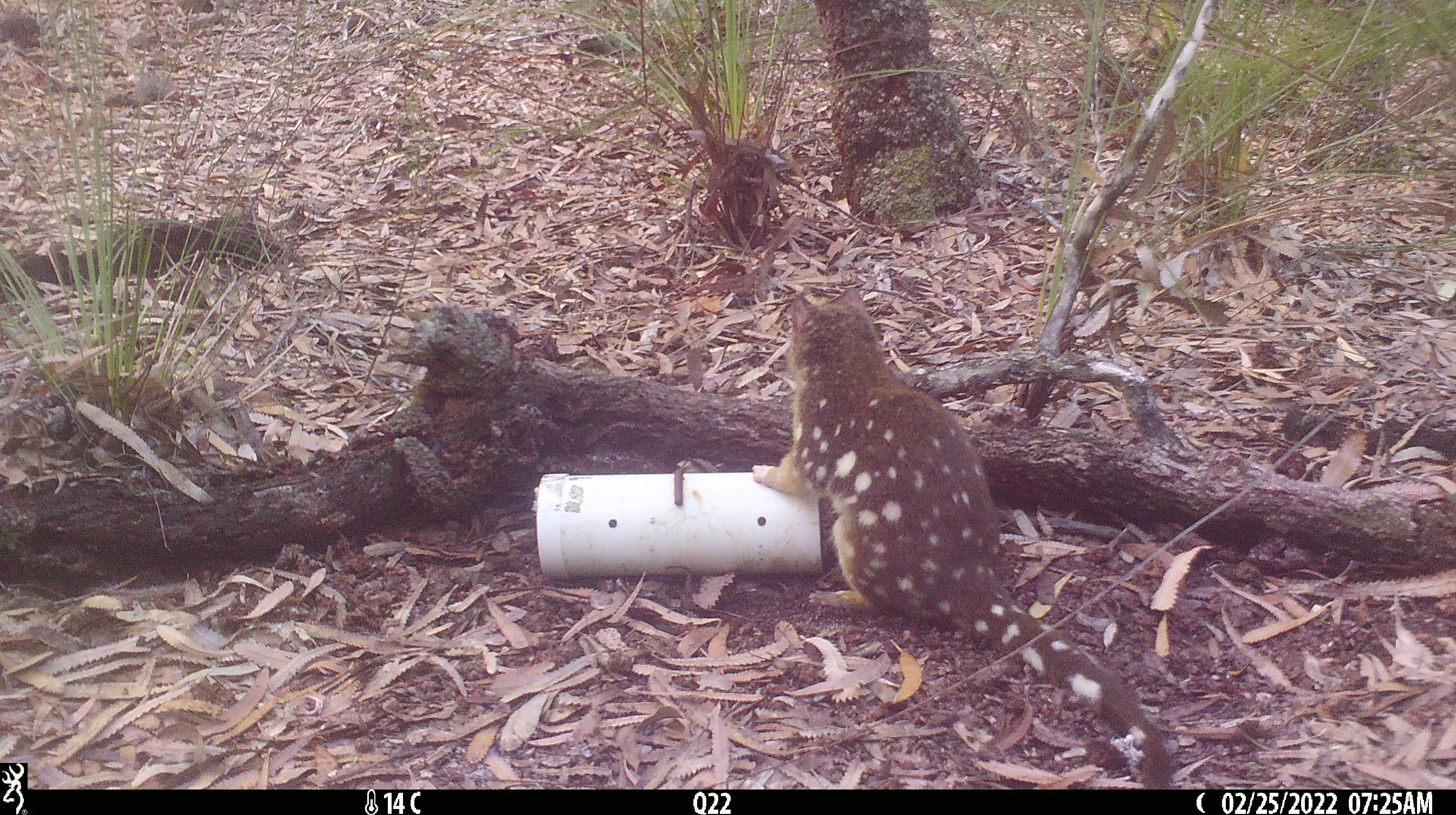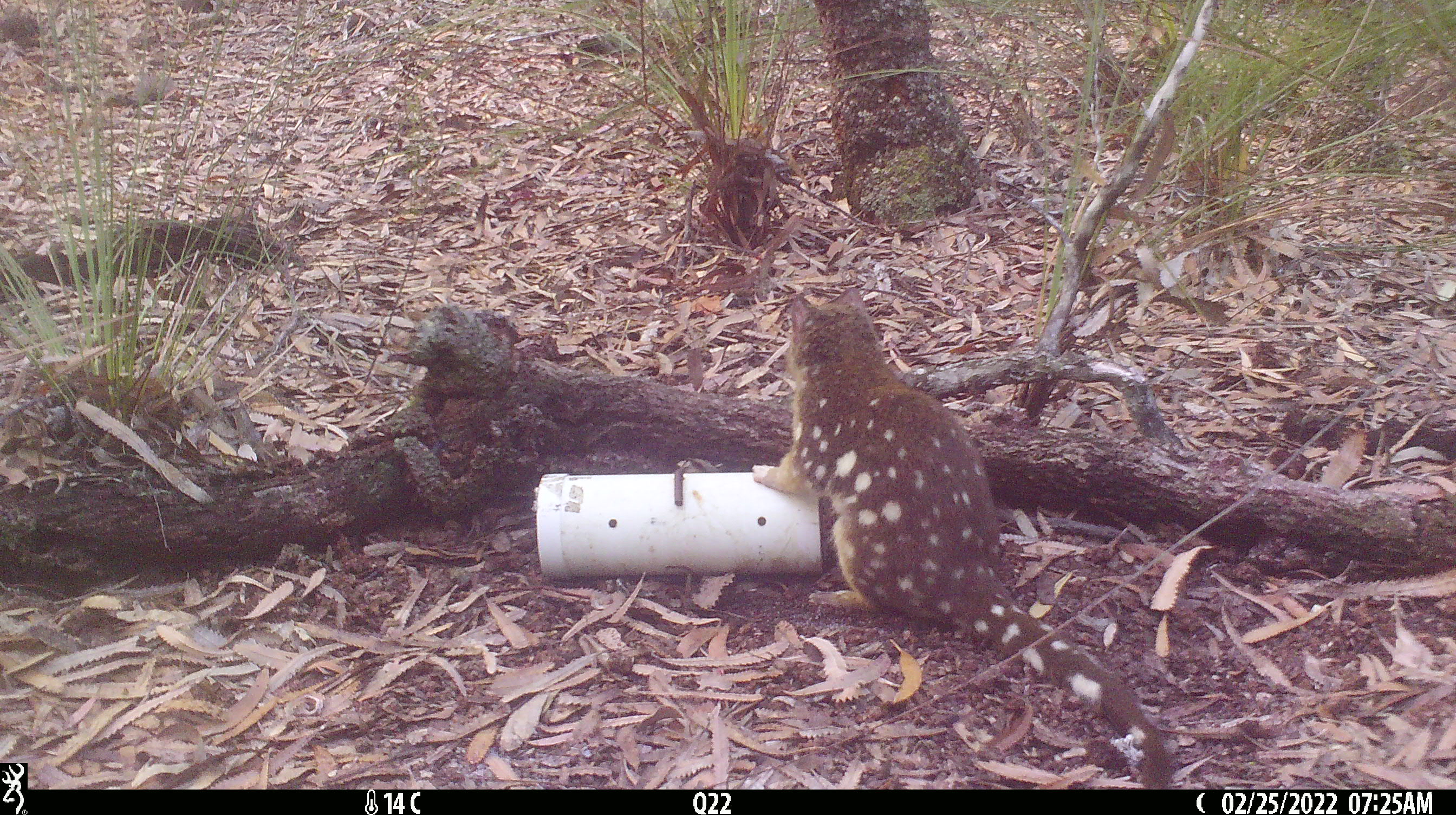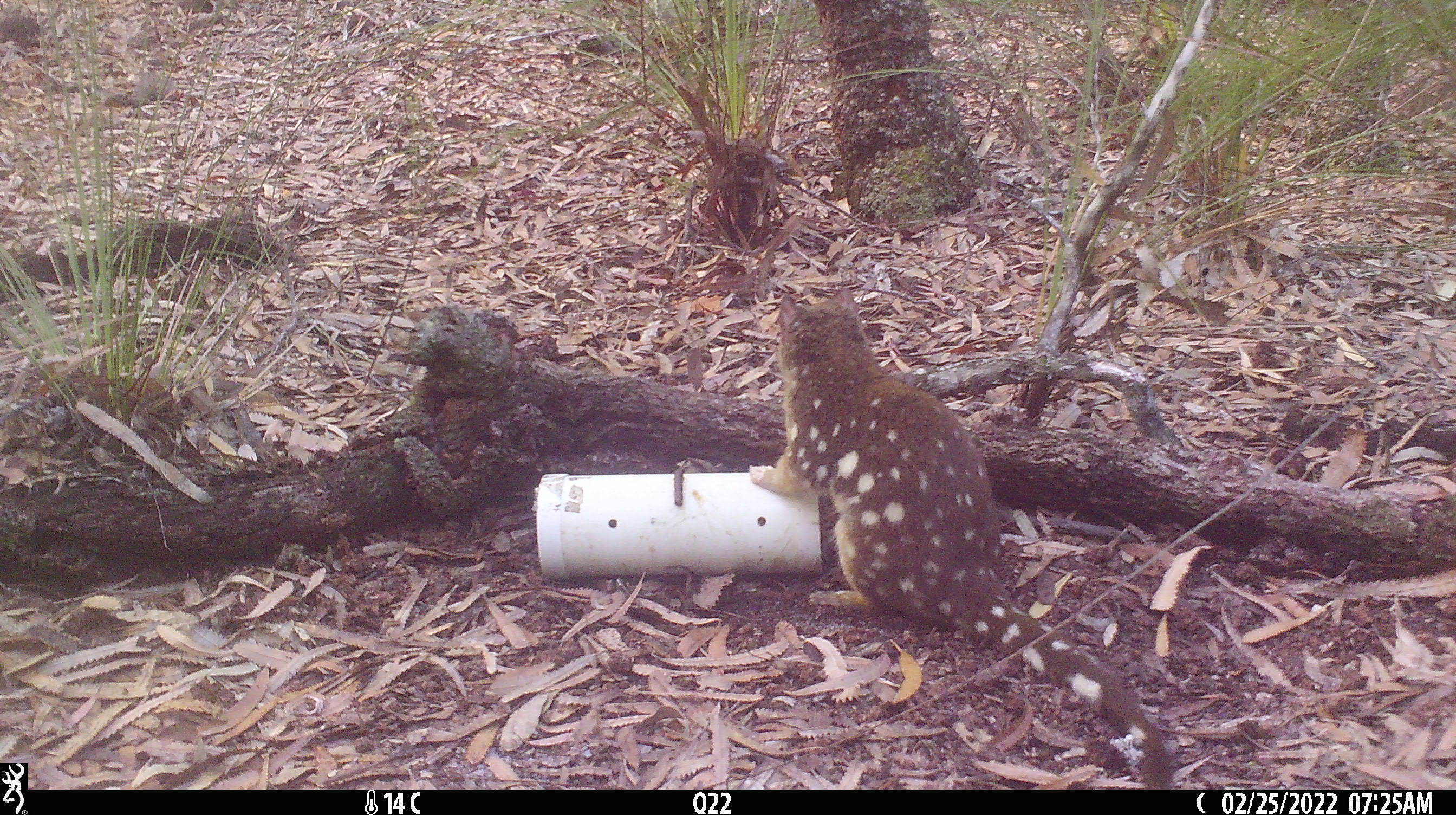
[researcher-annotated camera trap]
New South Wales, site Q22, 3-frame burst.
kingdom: Animalia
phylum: Chordata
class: Mammalia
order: Dasyuromorphia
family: Dasyuridae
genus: Dasyurus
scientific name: Dasyurus maculatus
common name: spotted-tailed quoll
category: quoll